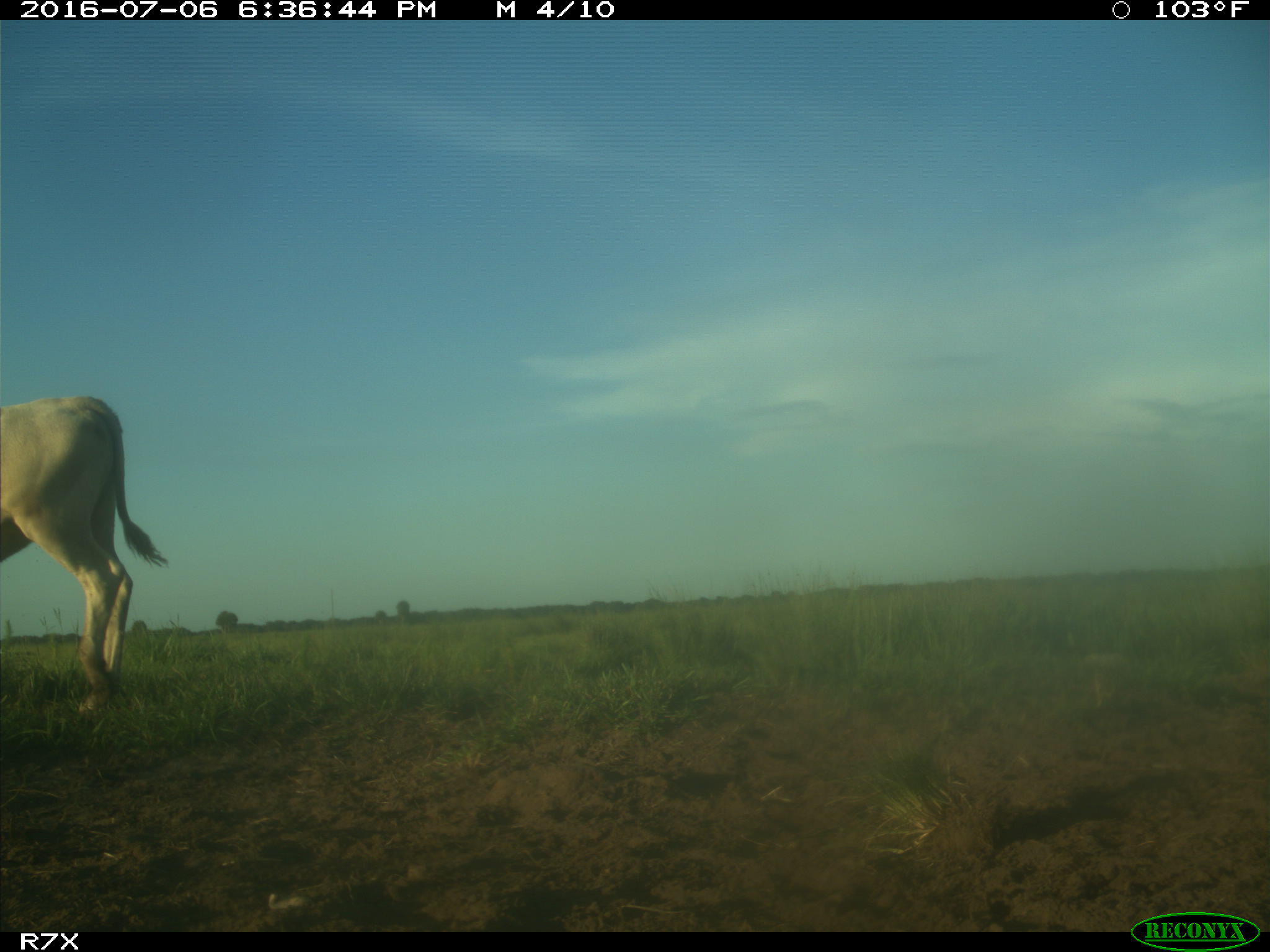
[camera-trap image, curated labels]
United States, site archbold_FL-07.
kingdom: Animalia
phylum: Chordata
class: Mammalia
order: Artiodactyla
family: Bovidae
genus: Bos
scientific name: Bos taurus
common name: domestic cow